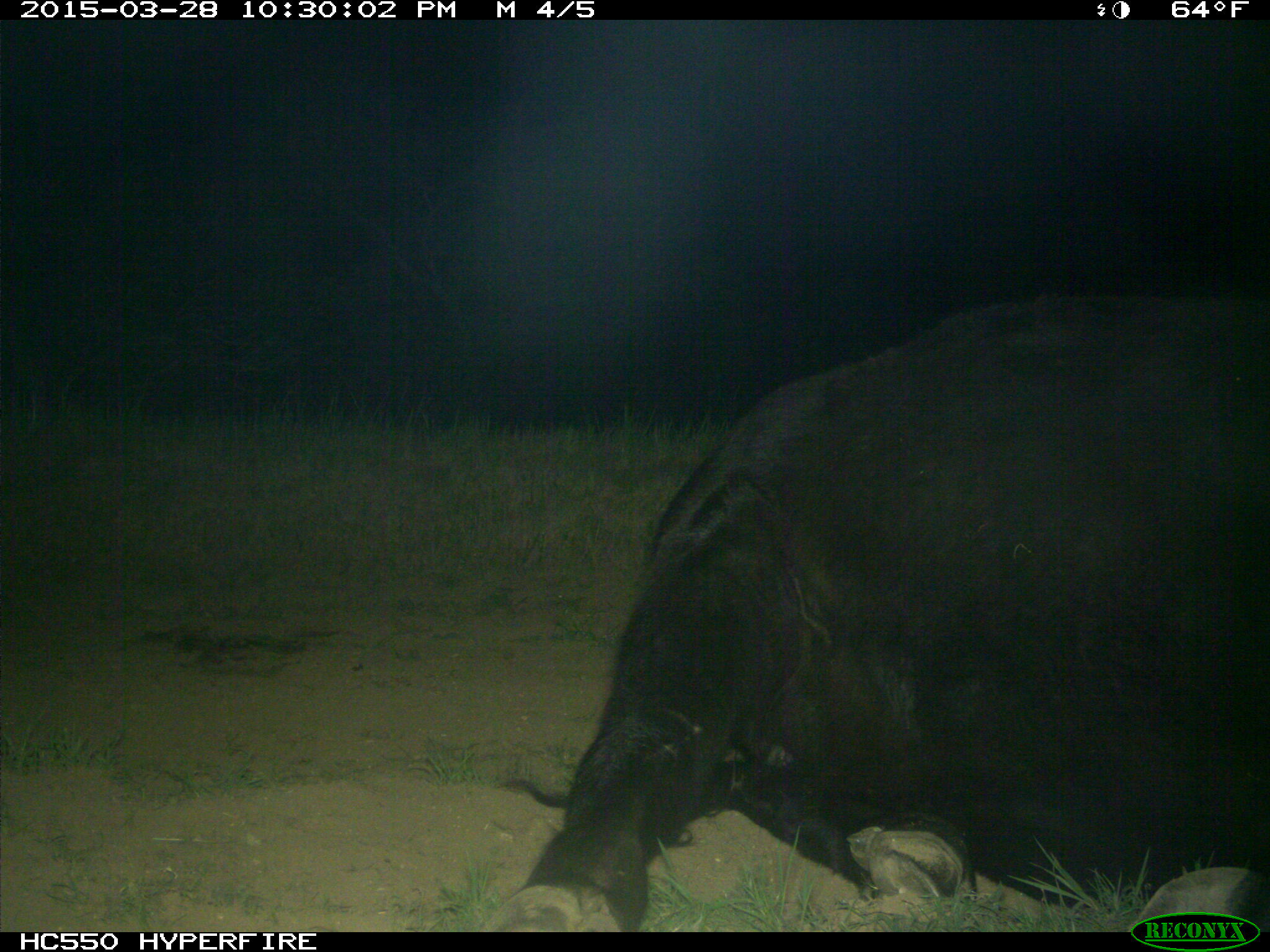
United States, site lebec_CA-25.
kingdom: Animalia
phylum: Chordata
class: Mammalia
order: Artiodactyla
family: Bovidae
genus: Bos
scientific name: Bos taurus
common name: domestic cow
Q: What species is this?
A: Bos taurus (domestic cow).